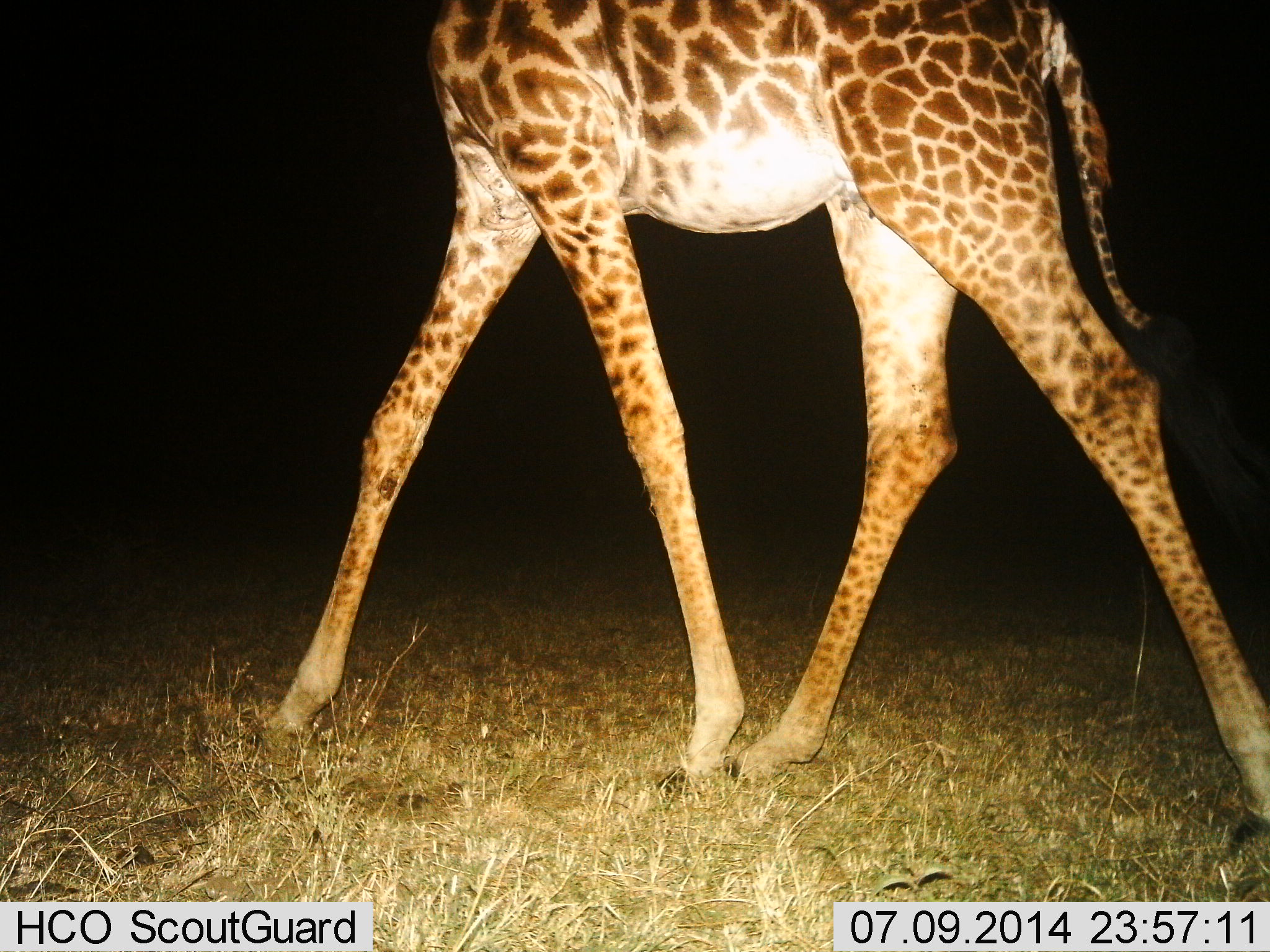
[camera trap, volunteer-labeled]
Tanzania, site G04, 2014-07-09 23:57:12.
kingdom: Animalia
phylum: Chordata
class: Mammalia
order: Artiodactyla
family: Giraffidae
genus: Giraffa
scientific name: Giraffa camelopardalis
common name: giraffe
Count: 1.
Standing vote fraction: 20%.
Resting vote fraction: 0%.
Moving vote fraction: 70%.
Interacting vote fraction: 0%.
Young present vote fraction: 0%.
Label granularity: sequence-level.